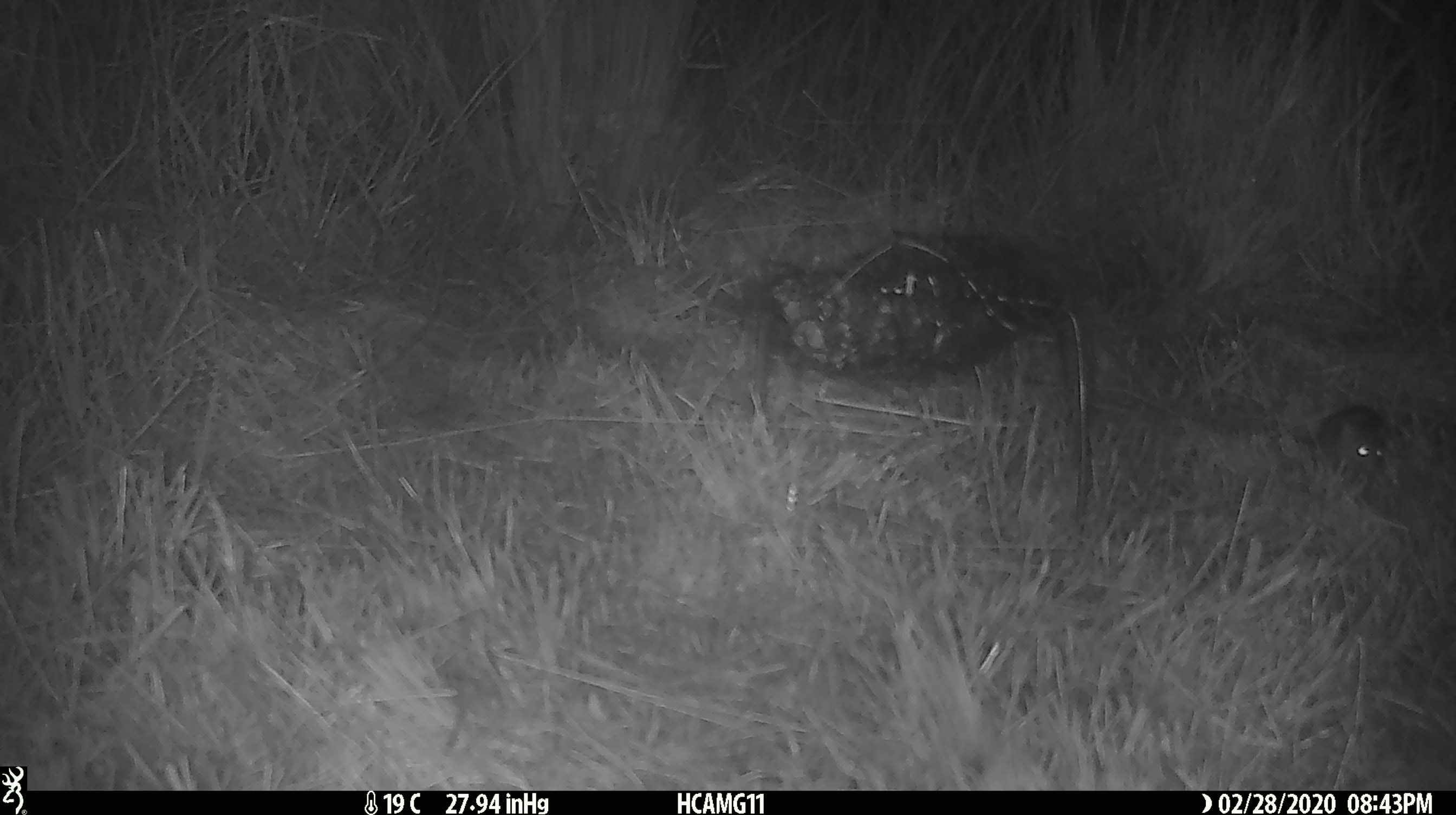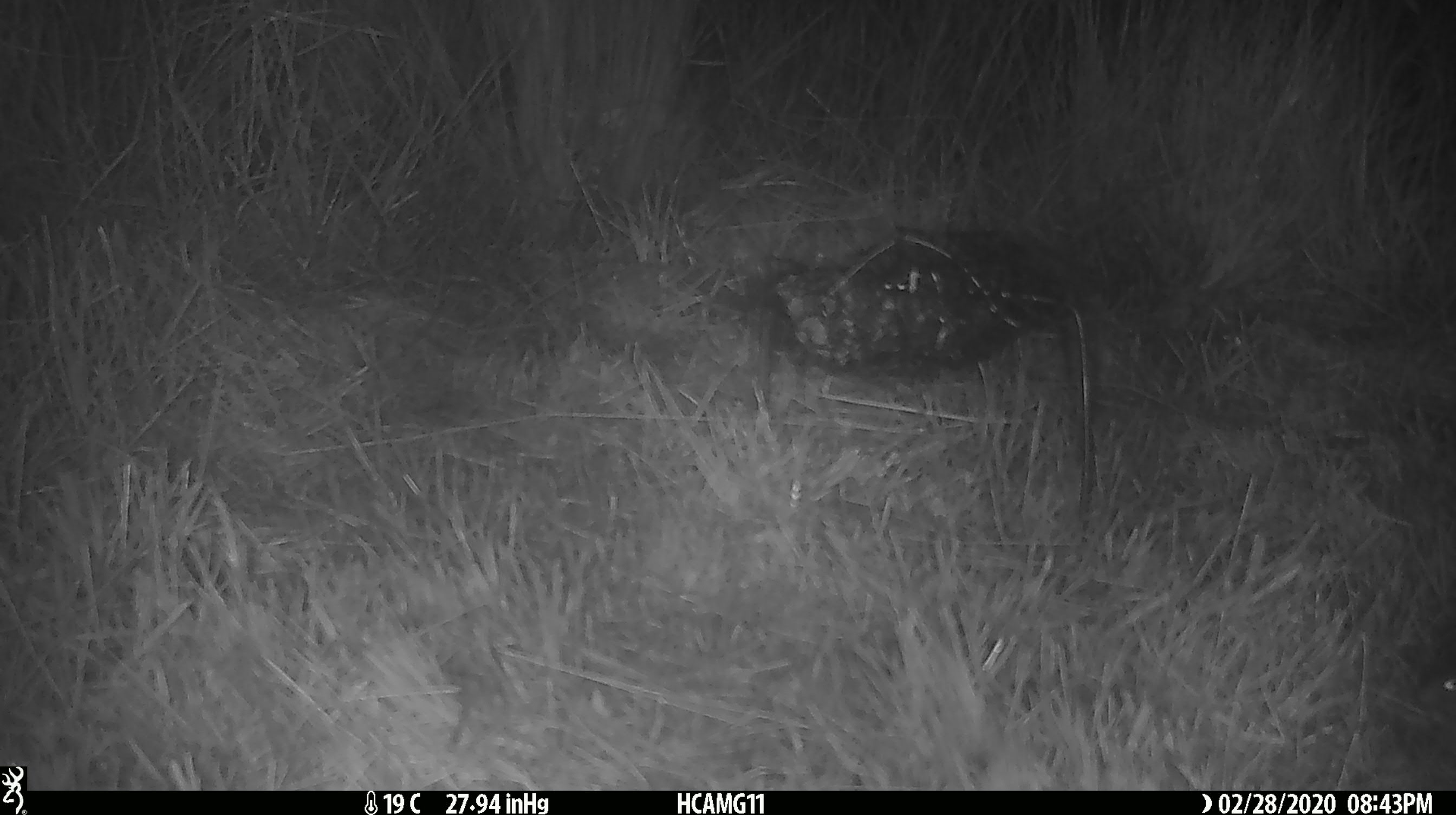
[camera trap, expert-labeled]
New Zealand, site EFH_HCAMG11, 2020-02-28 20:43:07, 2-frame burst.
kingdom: Animalia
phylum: Chordata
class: Mammalia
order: Rodentia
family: Muridae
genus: Mus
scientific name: Mus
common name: mouse